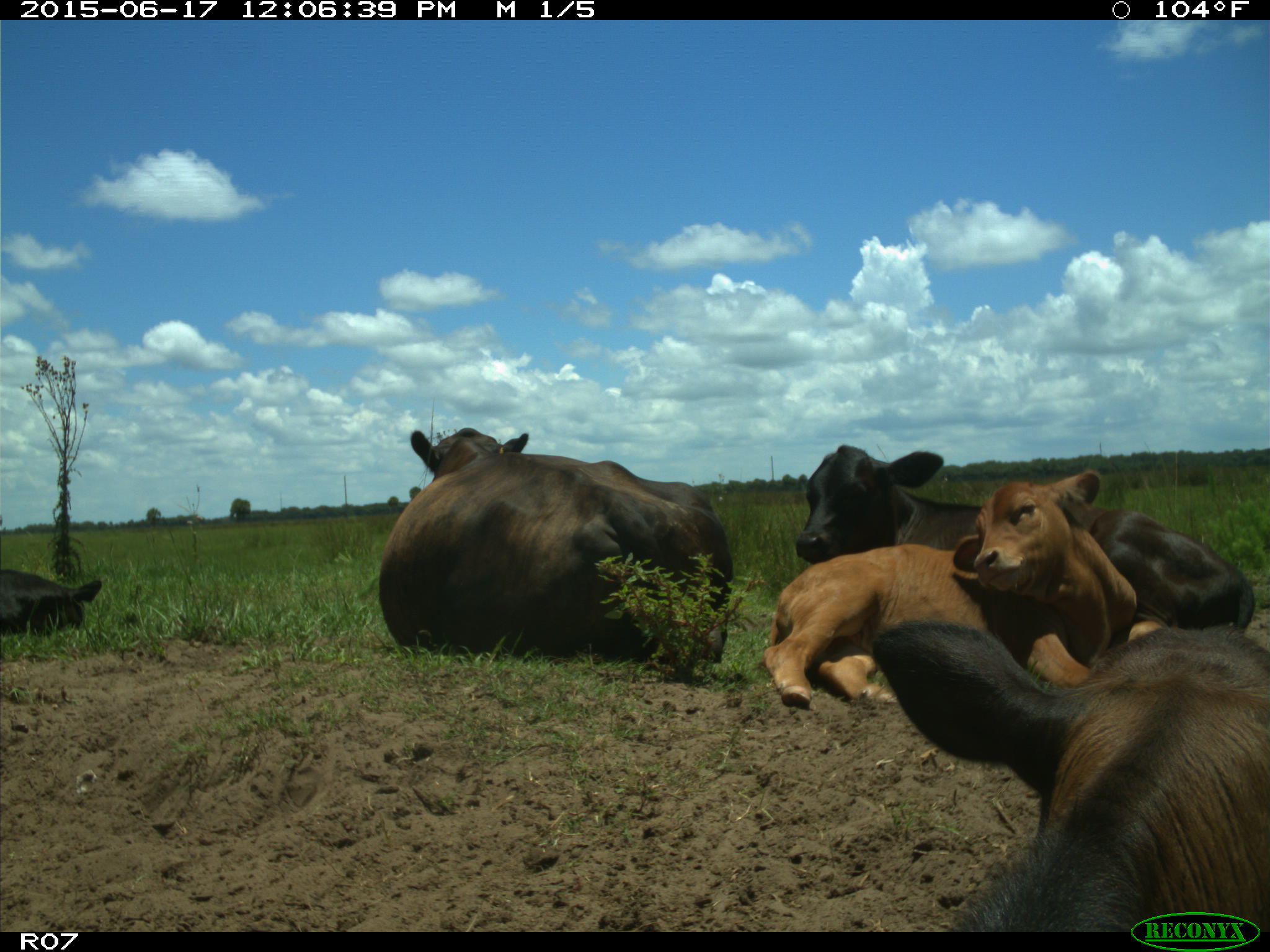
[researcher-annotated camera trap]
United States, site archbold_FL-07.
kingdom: Animalia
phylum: Chordata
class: Mammalia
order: Artiodactyla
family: Bovidae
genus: Bos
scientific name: Bos taurus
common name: domestic cow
Bos taurus (domestic cow).